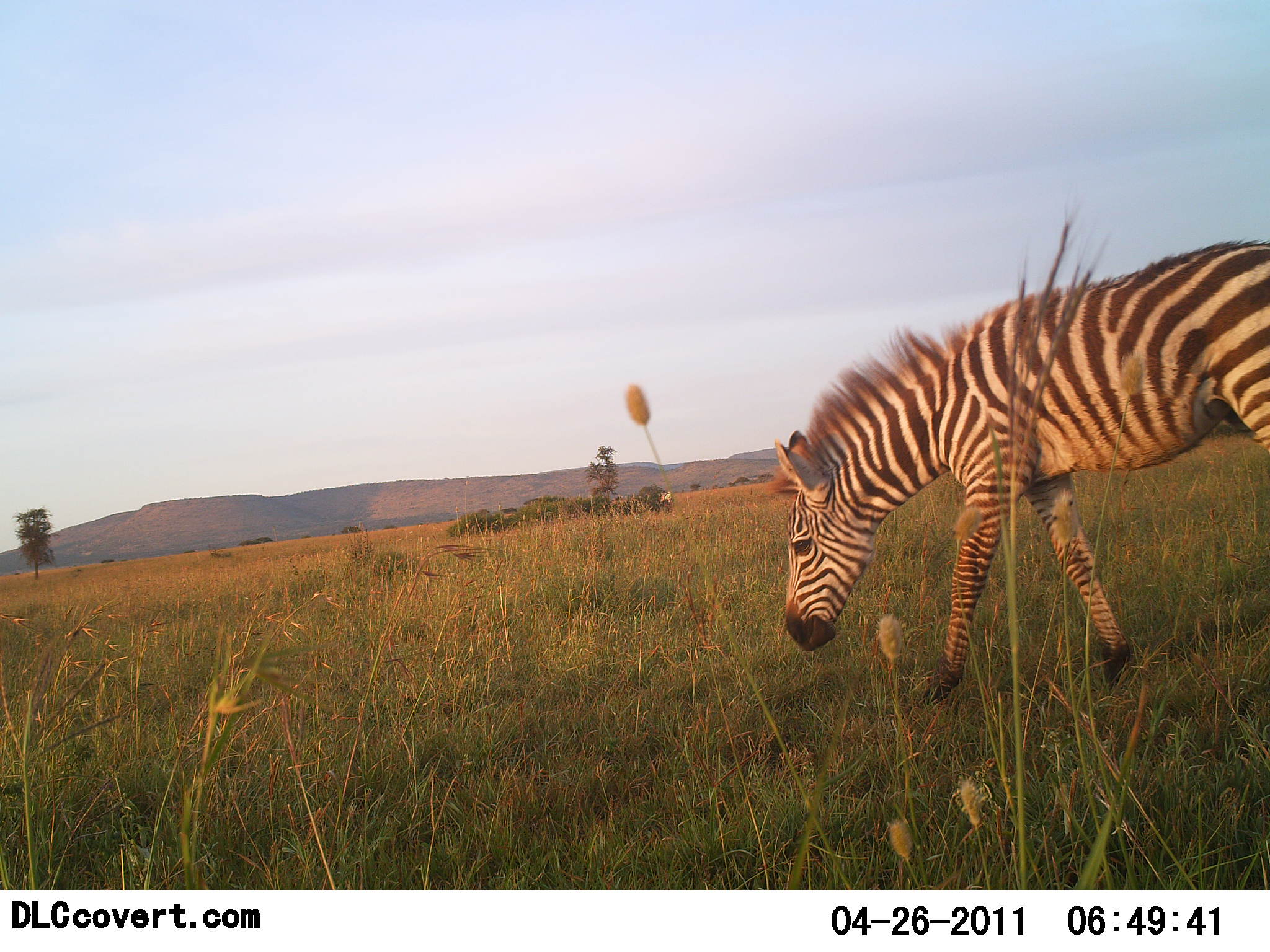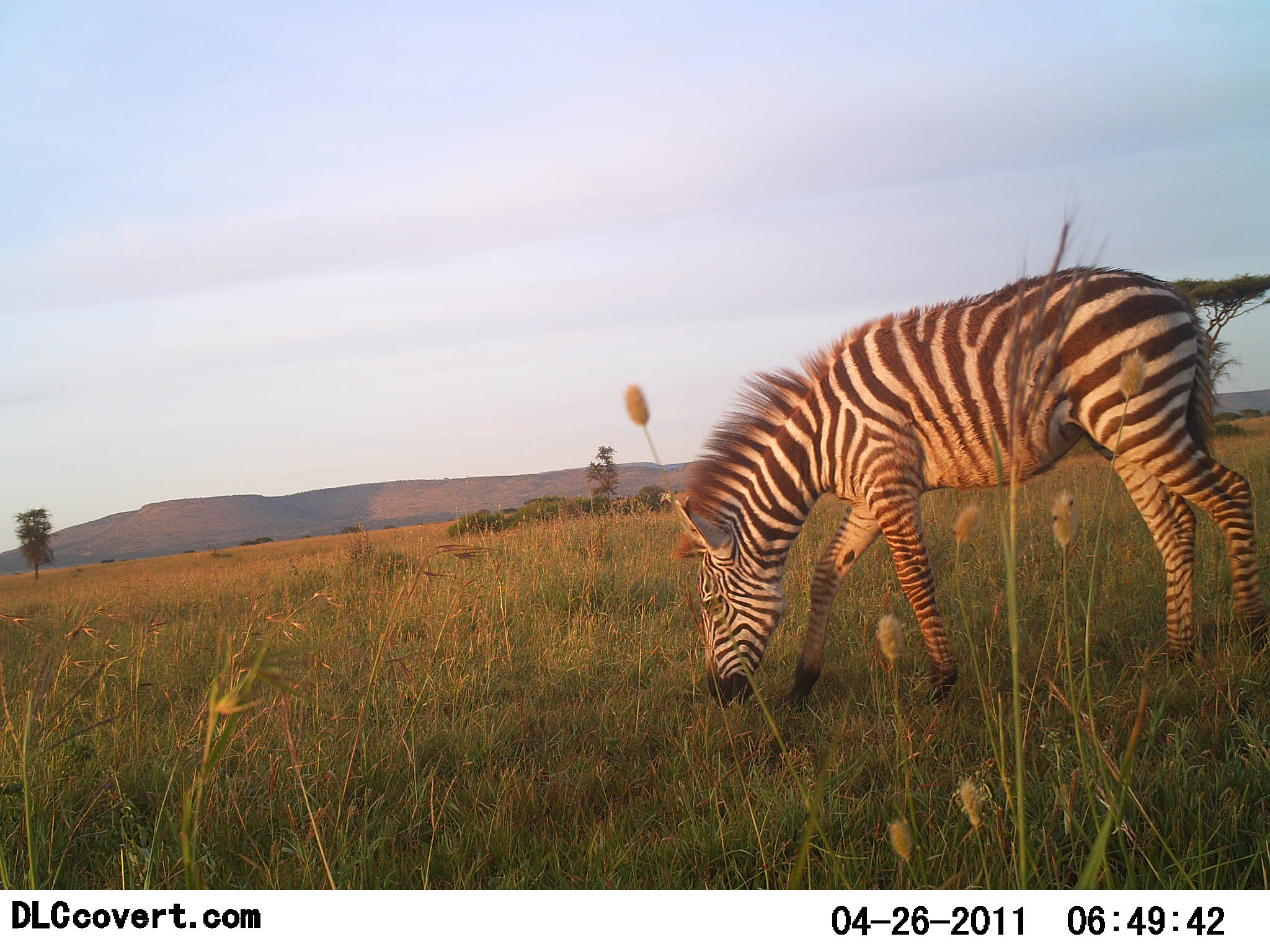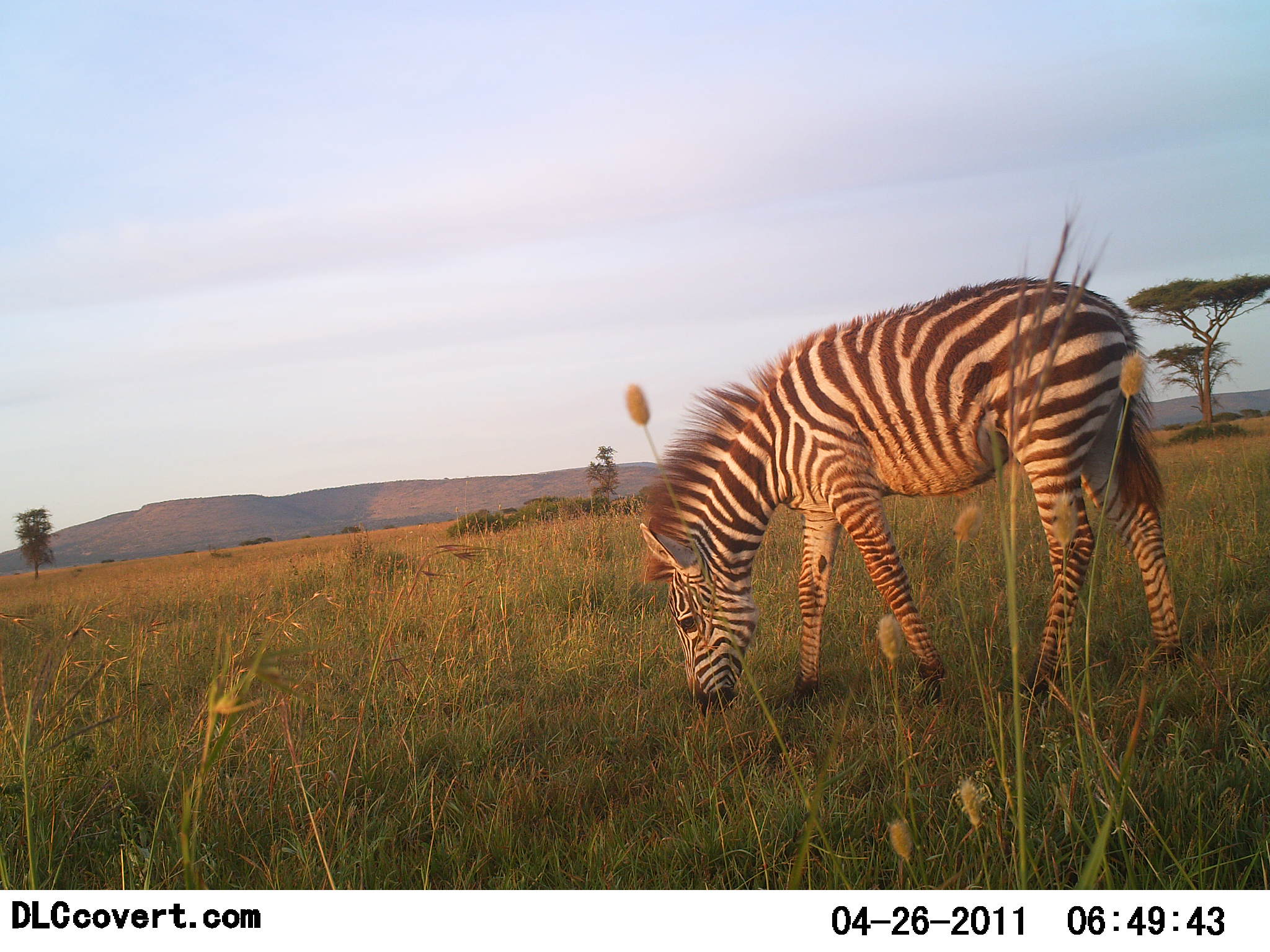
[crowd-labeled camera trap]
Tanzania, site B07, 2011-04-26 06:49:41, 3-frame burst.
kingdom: Animalia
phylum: Chordata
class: Mammalia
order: Perissodactyla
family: Equidae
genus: Equus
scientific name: Equus quagga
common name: plains zebra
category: zebra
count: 1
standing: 21%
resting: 0%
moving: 43%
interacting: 0%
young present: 0%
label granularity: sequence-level